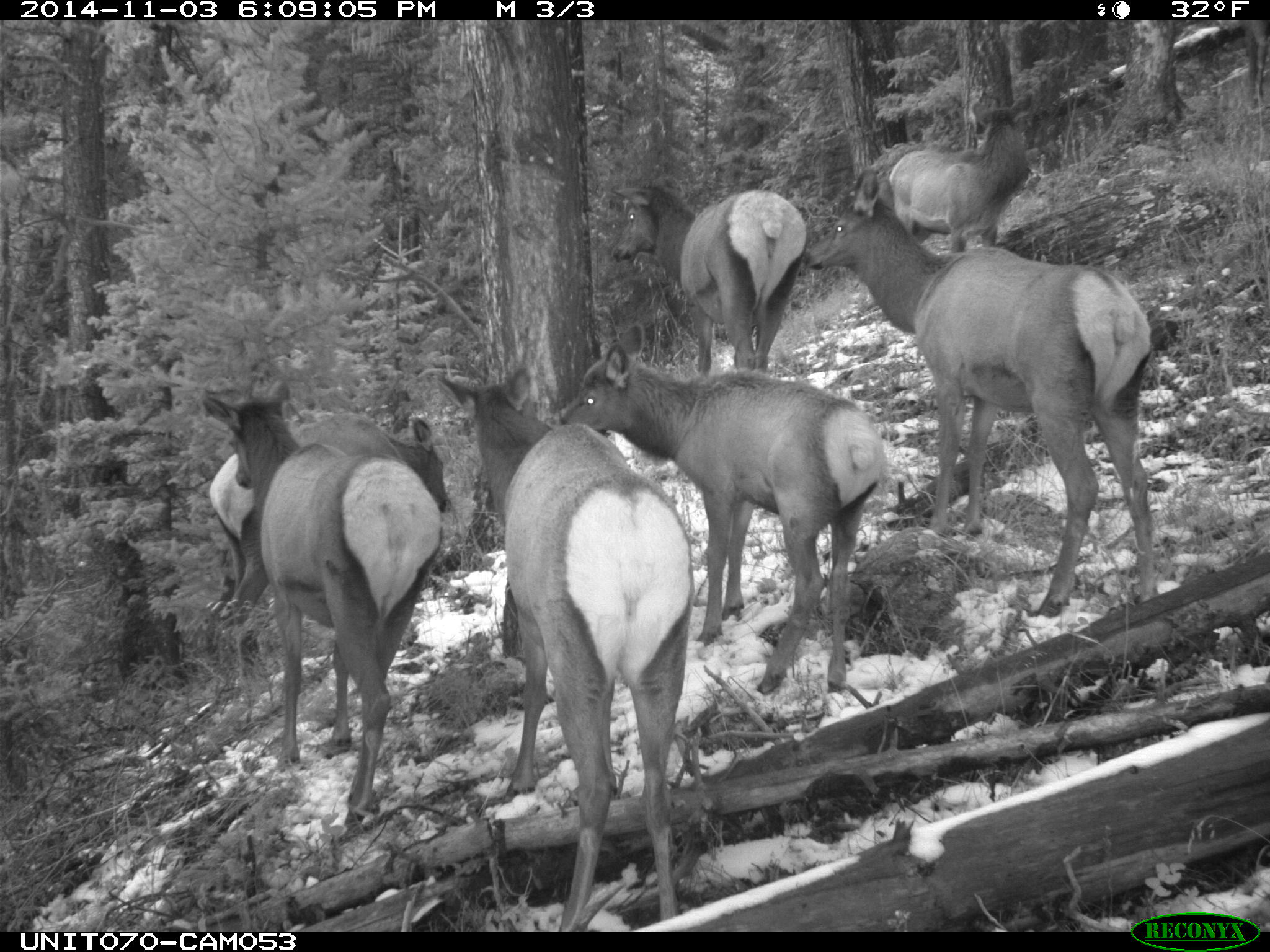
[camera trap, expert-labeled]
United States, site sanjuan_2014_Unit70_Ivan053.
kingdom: Animalia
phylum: Chordata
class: Mammalia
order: Artiodactyla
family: Cervidae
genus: Cervus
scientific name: Cervus elaphus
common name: red deer